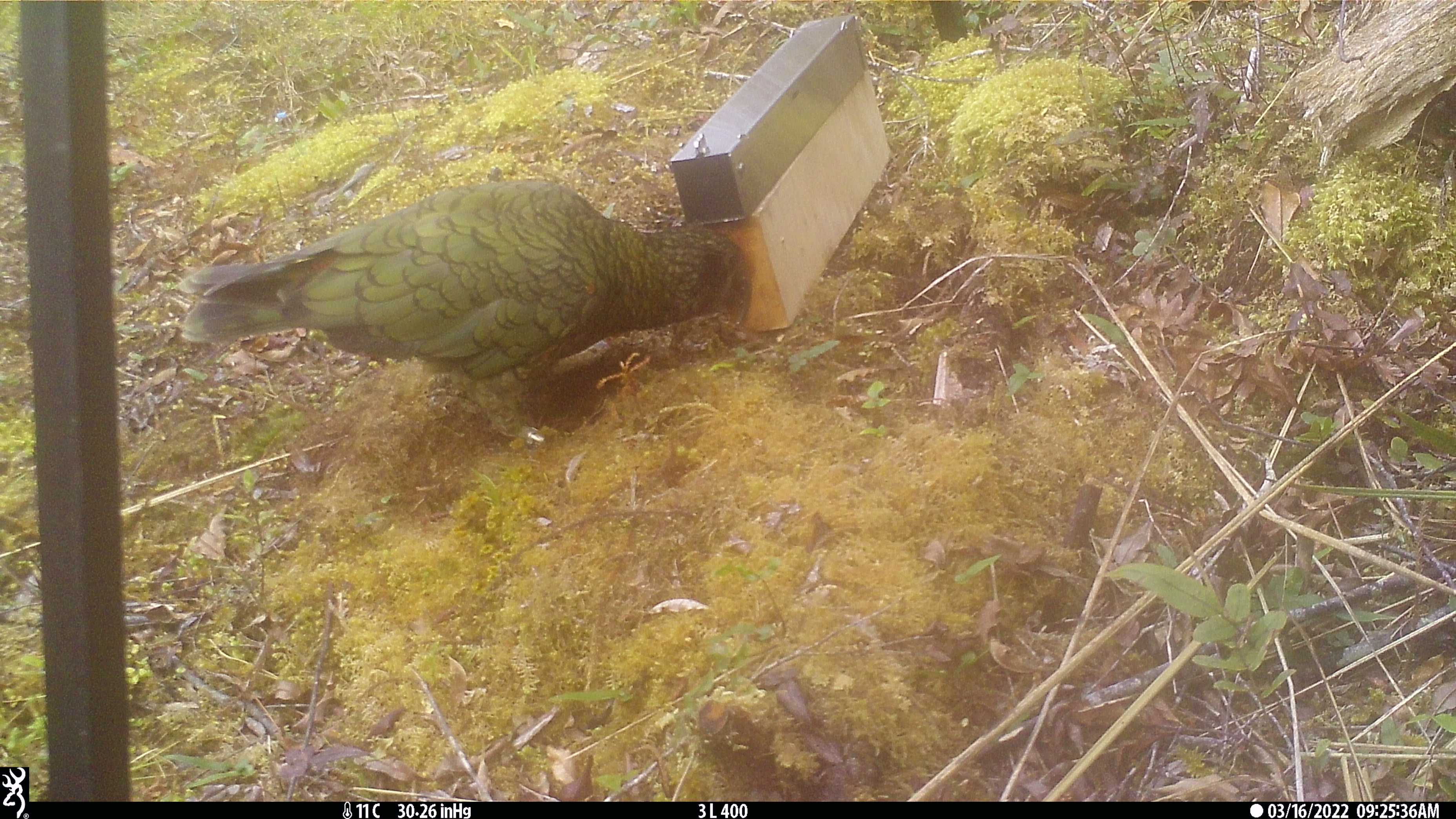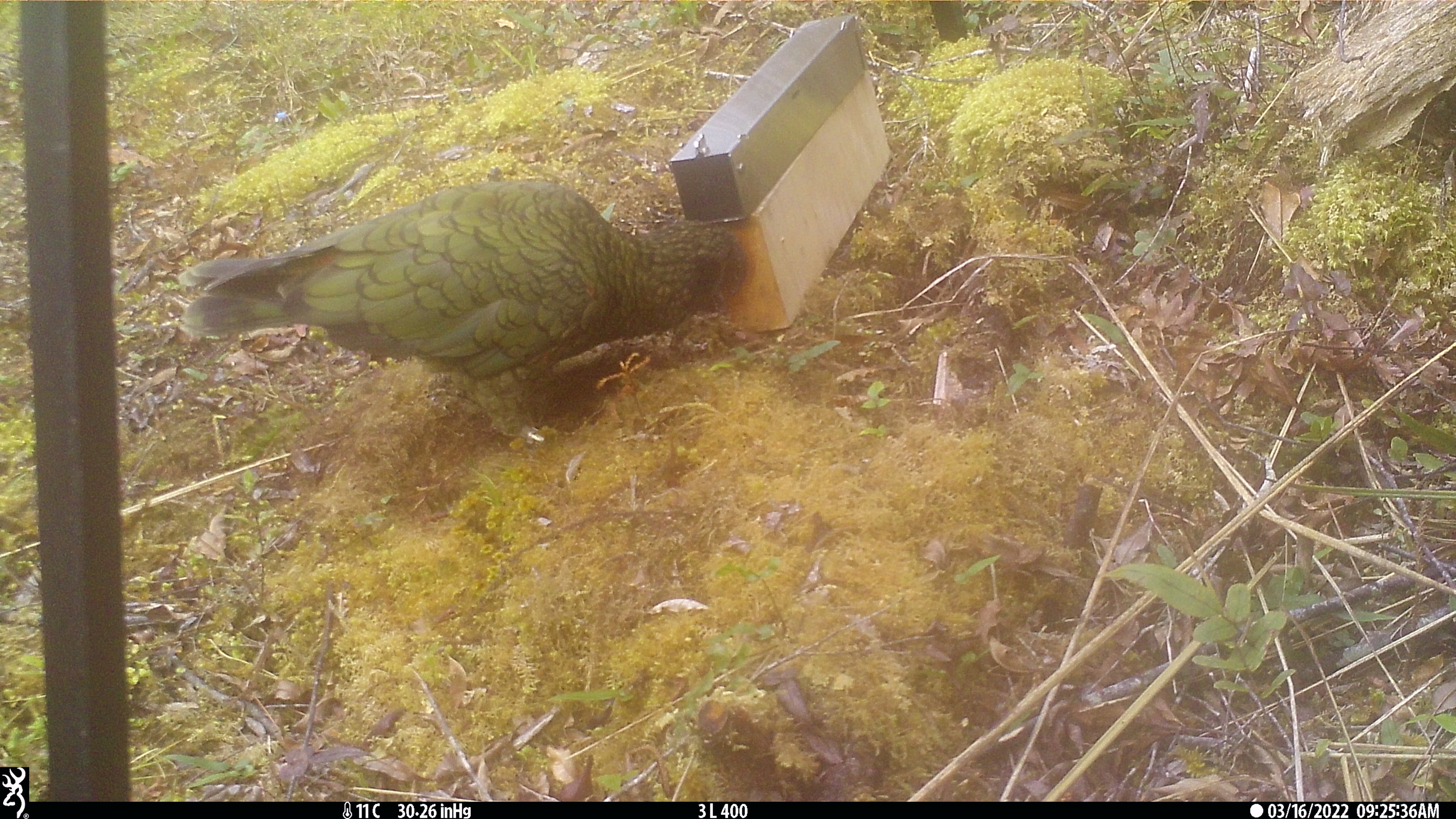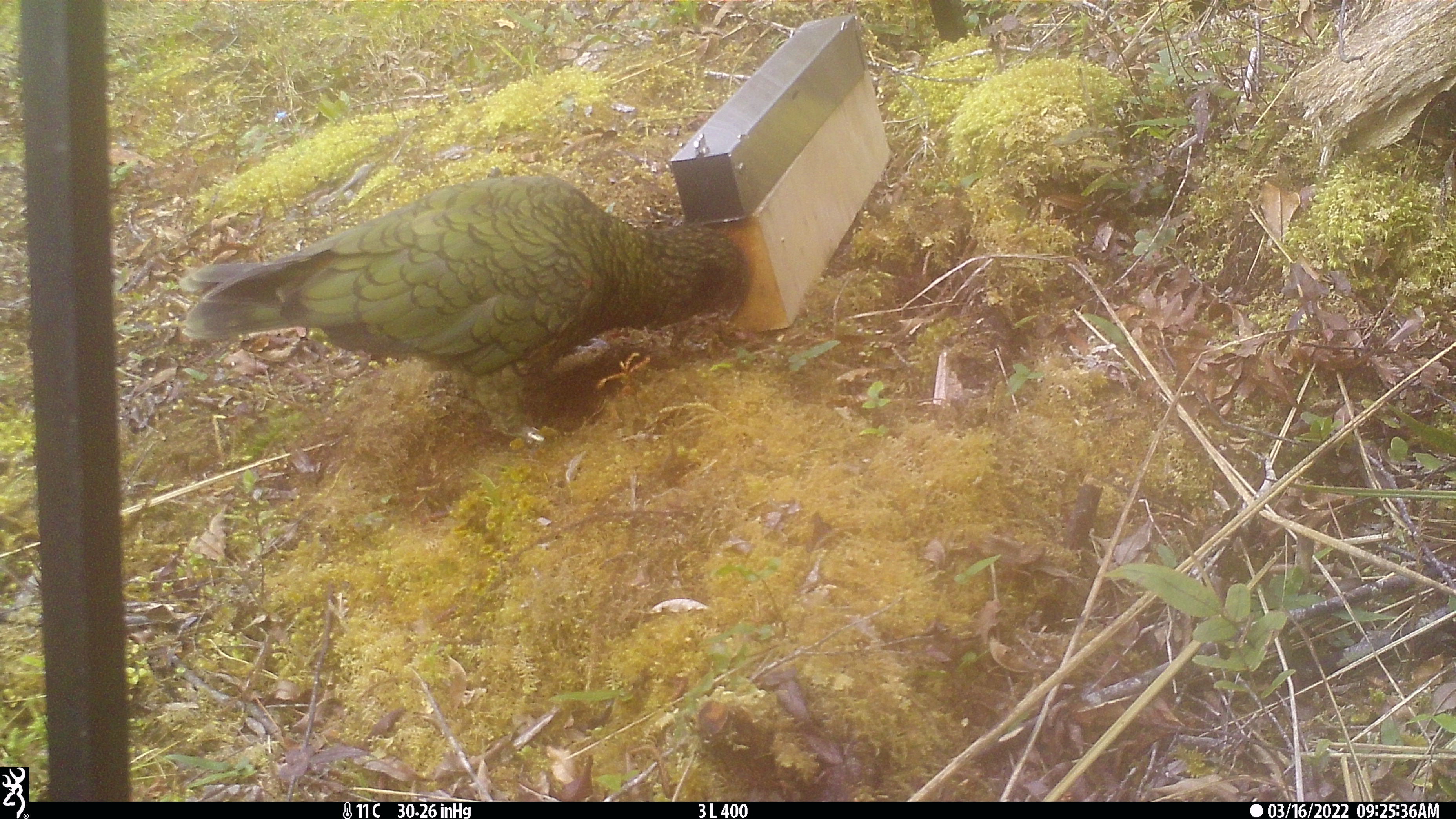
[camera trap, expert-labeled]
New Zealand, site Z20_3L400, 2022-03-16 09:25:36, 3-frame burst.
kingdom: Animalia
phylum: Chordata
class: Aves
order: Psittaciformes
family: Strigopidae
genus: Nestor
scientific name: Nestor notabilis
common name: kea